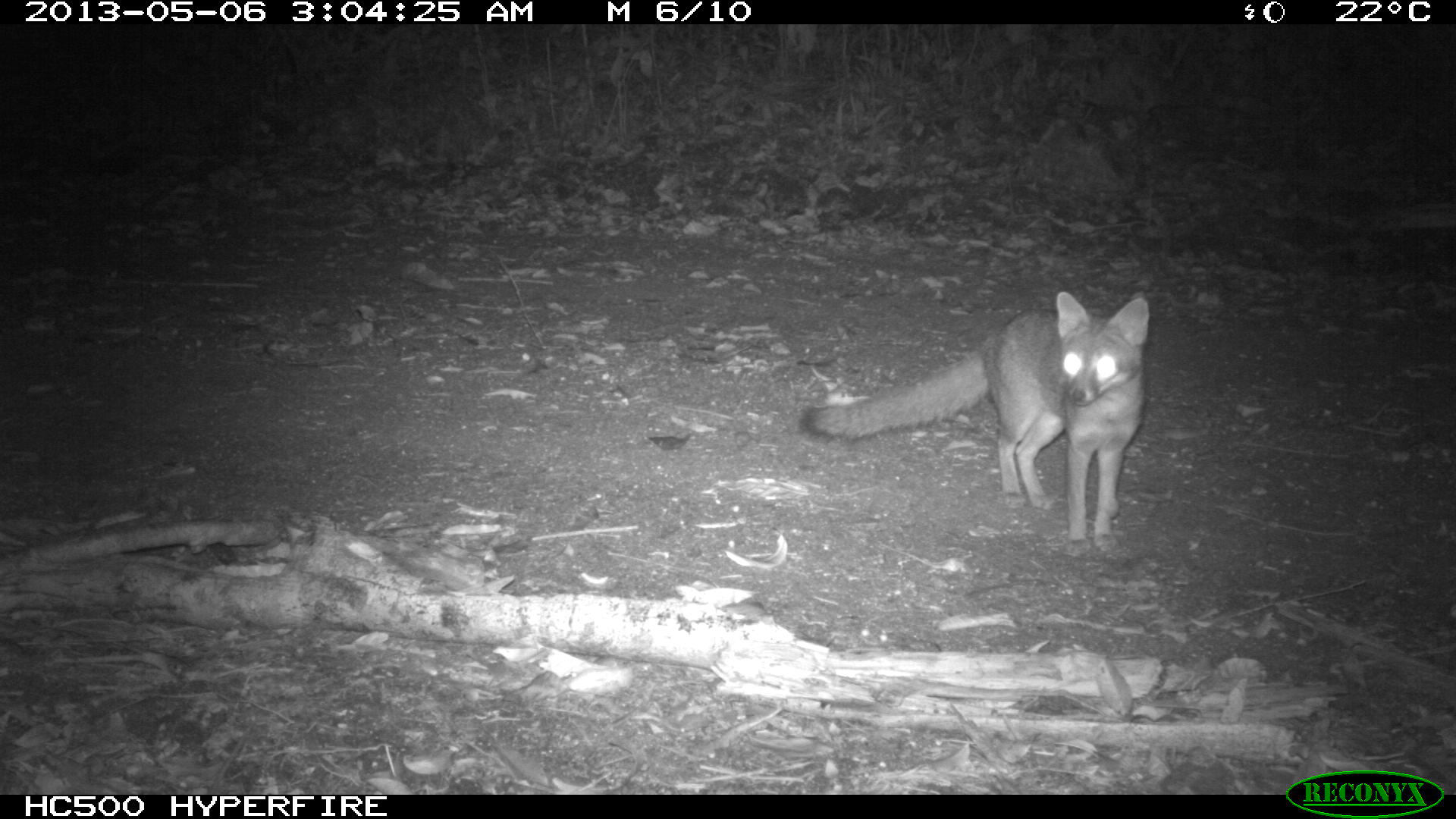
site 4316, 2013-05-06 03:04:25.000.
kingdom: Animalia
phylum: Chordata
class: Mammalia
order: Carnivora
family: Canidae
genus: Urocyon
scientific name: Urocyon cinereoargenteus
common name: gray fox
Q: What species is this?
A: Urocyon cinereoargenteus (gray fox).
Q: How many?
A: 1.